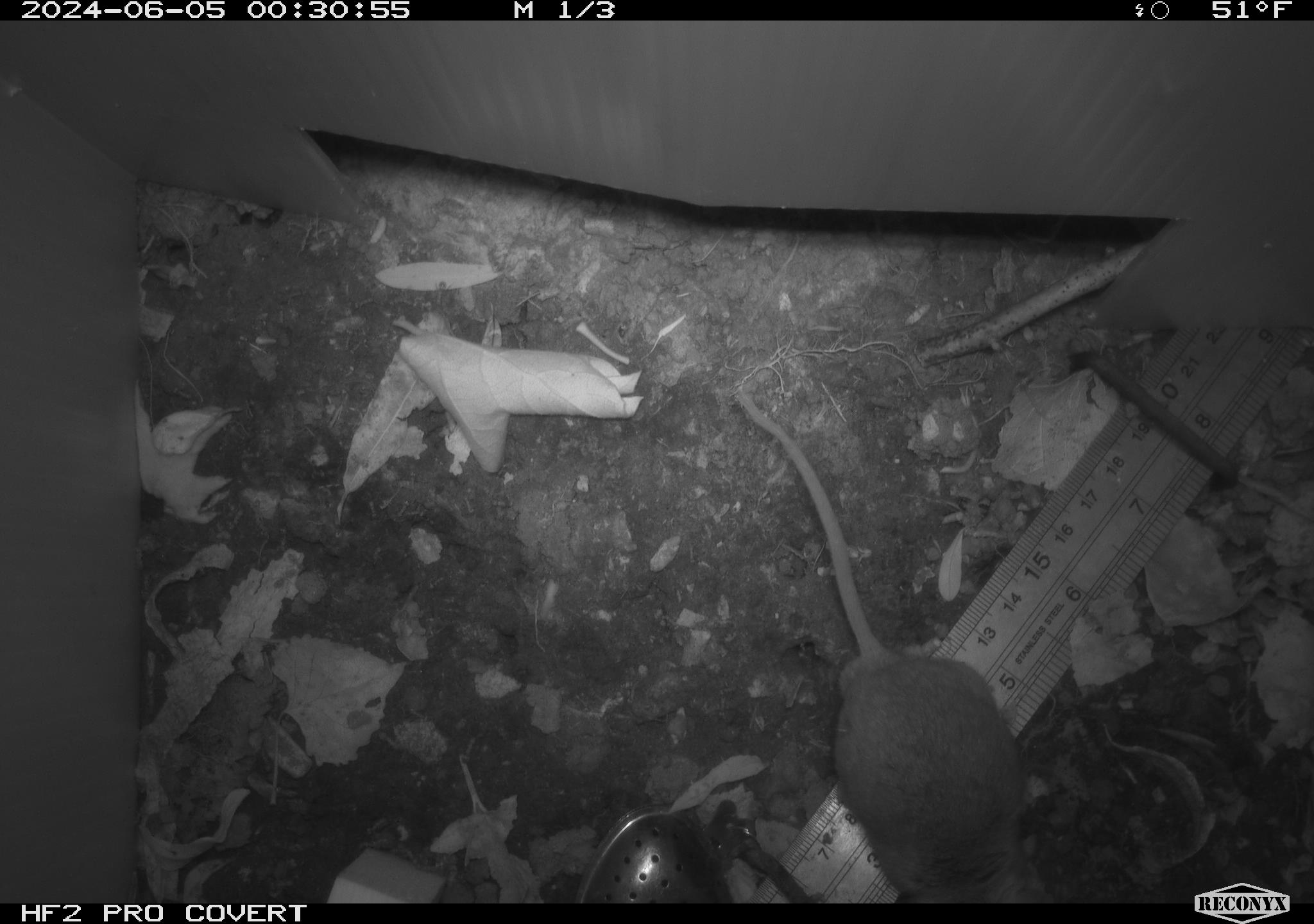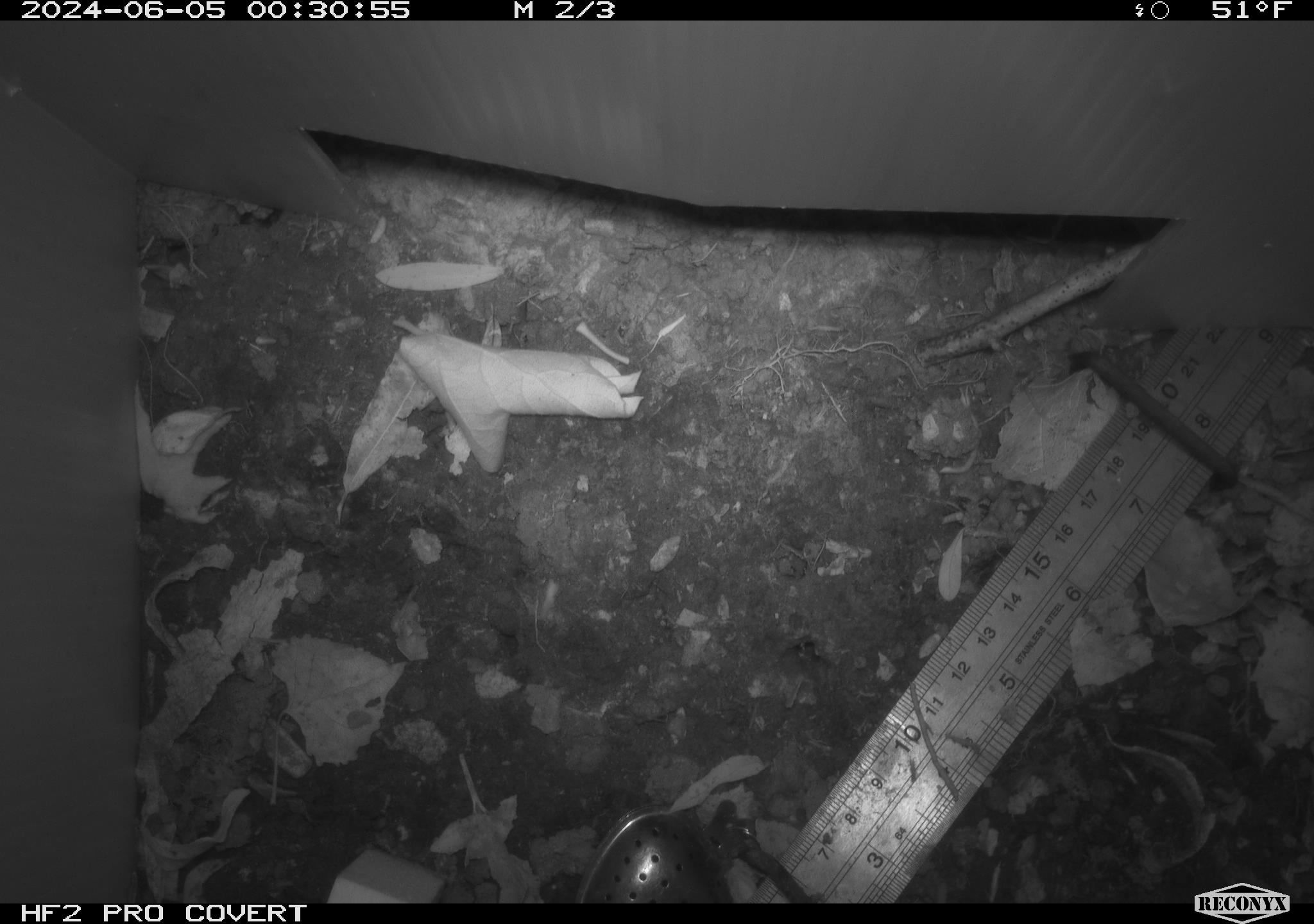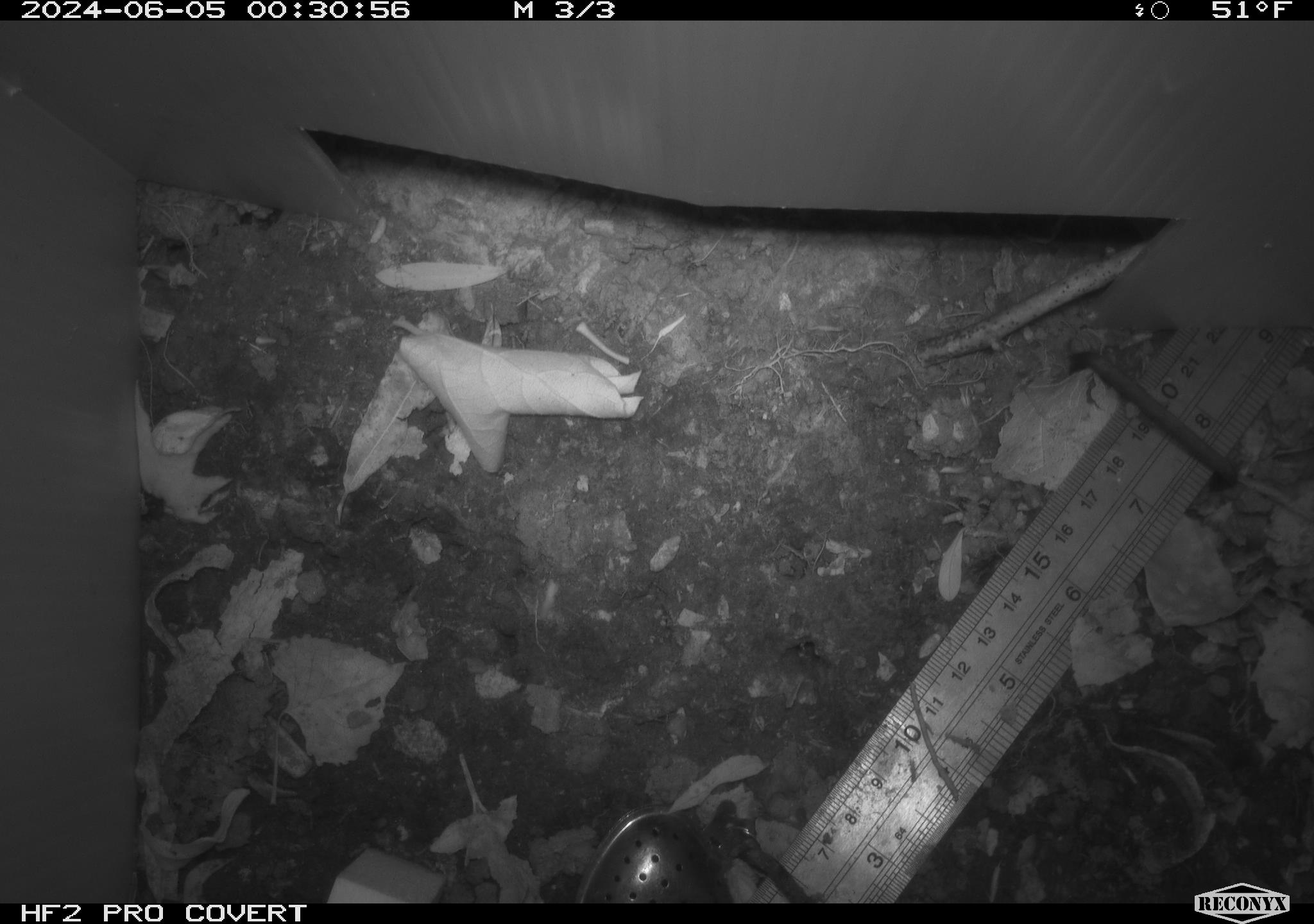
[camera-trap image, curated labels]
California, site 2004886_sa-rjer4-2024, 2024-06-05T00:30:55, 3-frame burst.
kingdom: Animalia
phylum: Chordata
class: Mammalia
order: Rodentia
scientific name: Rodentia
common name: mouse species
Mouse species (Rodentia).